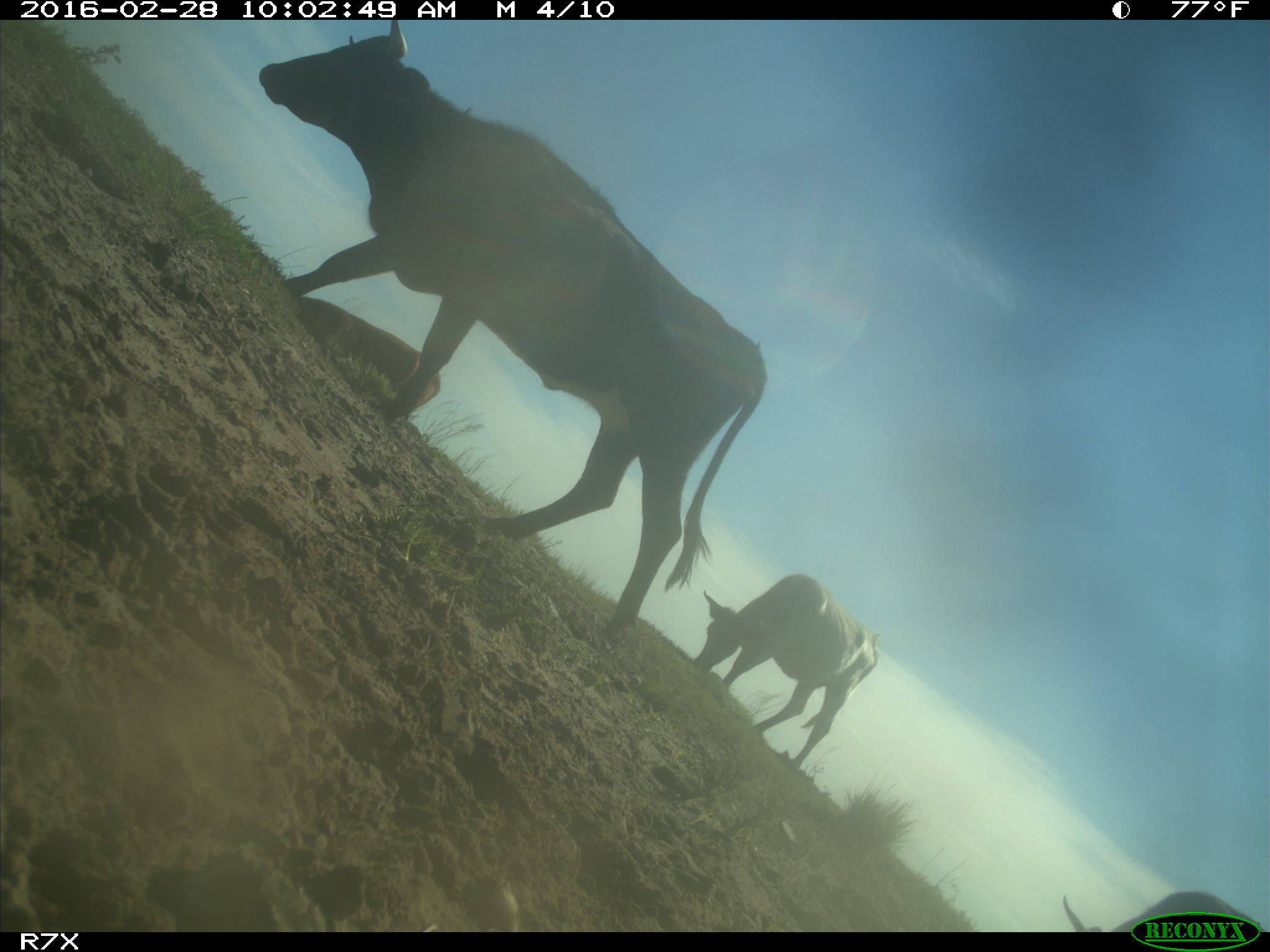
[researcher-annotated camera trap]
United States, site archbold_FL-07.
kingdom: Animalia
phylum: Chordata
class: Mammalia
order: Artiodactyla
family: Bovidae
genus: Bos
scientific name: Bos taurus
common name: domestic cow